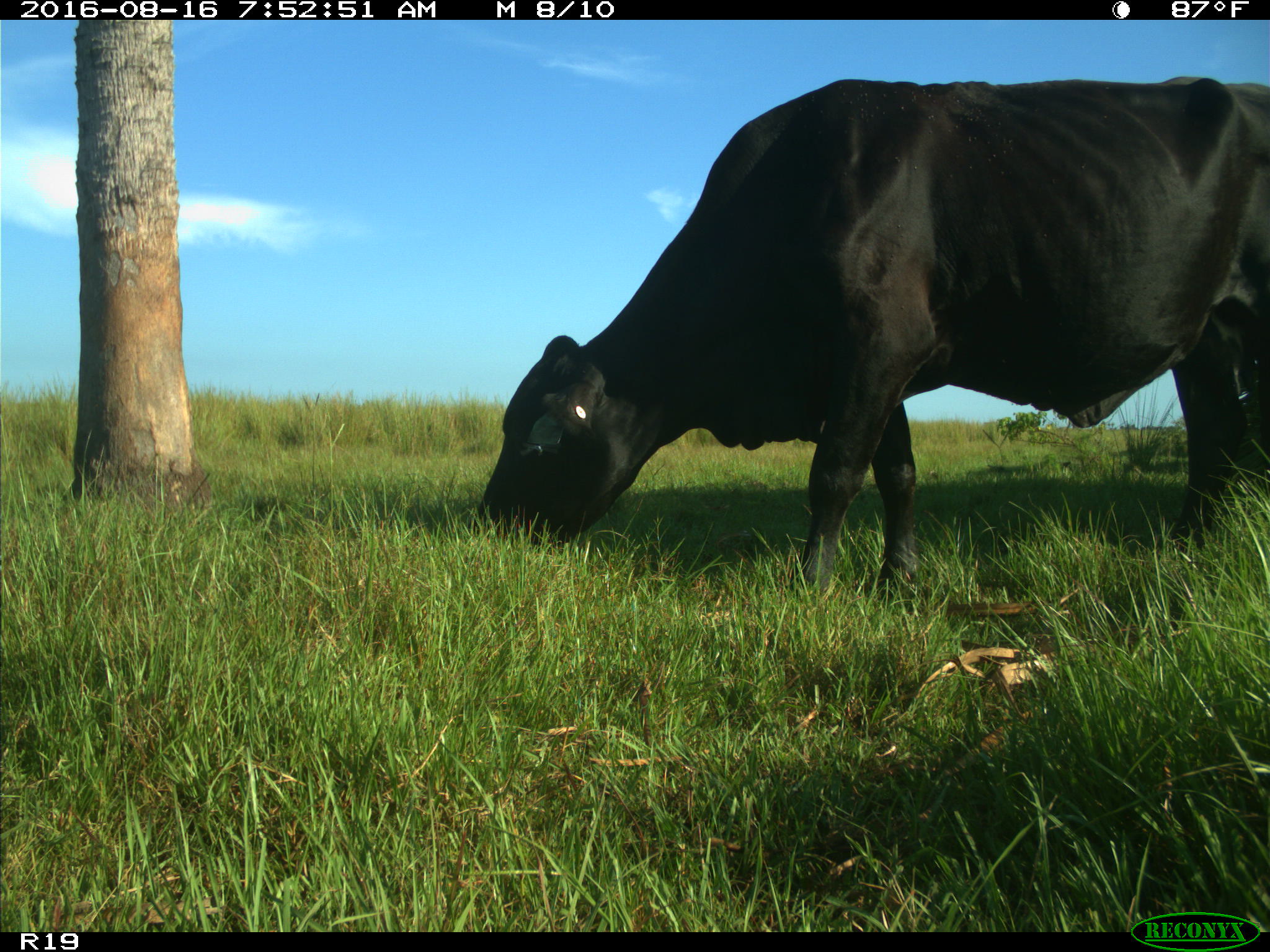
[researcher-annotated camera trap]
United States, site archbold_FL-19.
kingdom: Animalia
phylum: Chordata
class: Mammalia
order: Artiodactyla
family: Bovidae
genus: Bos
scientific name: Bos taurus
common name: domestic cow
Bos taurus (domestic cow).